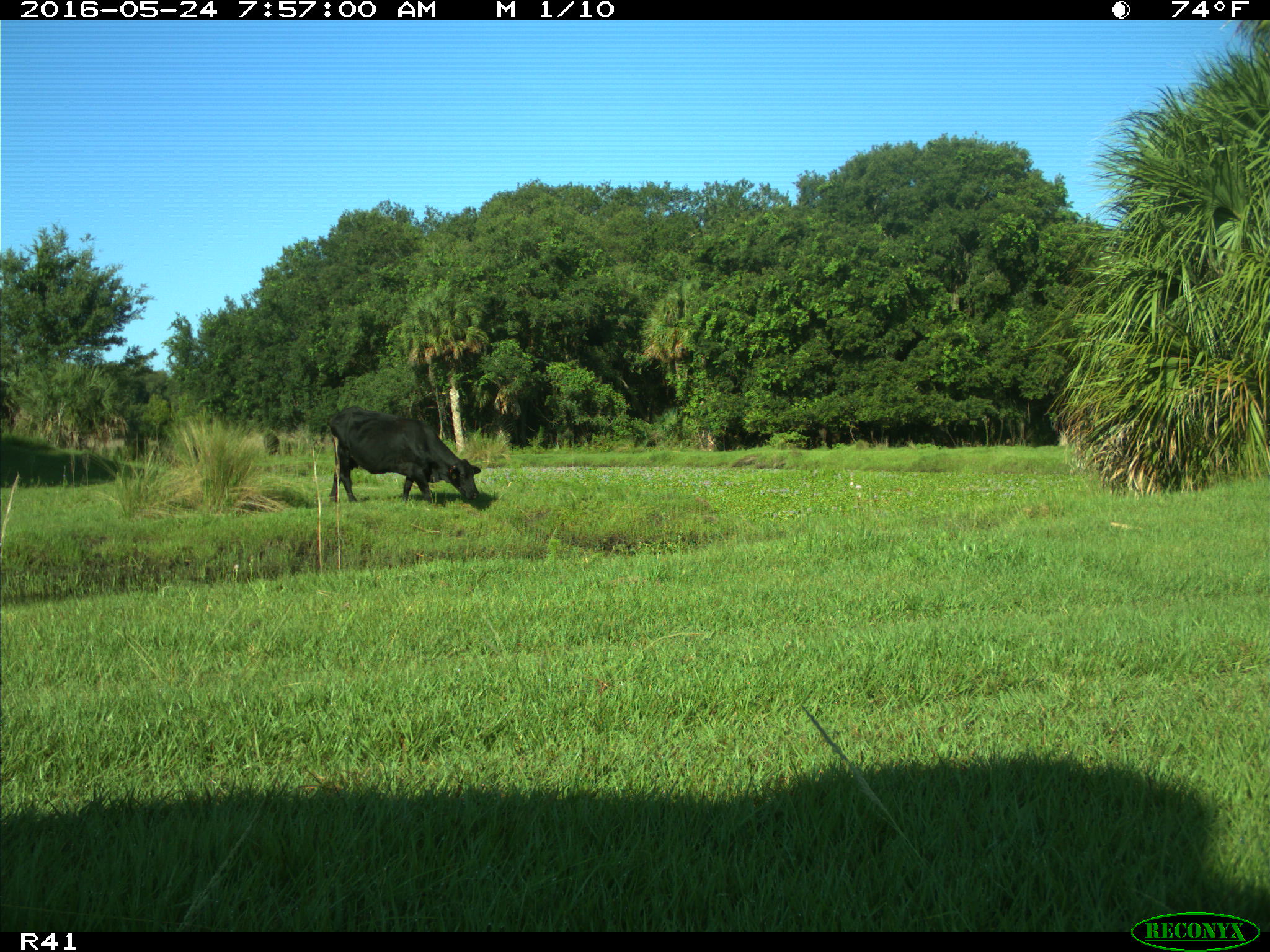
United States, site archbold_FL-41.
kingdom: Animalia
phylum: Chordata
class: Mammalia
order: Artiodactyla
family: Bovidae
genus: Bos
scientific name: Bos taurus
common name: domestic cow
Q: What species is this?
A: Bos taurus (domestic cow).